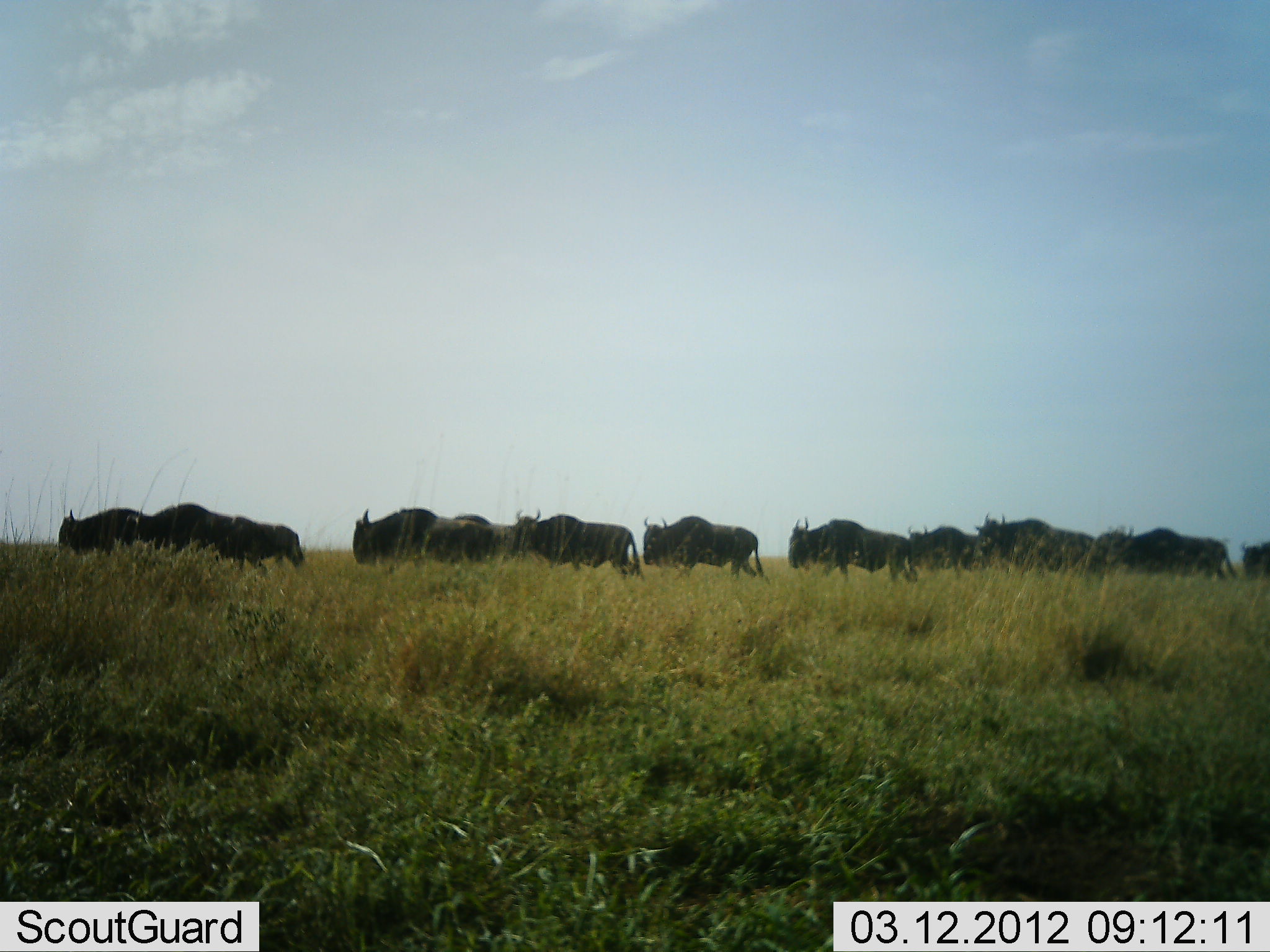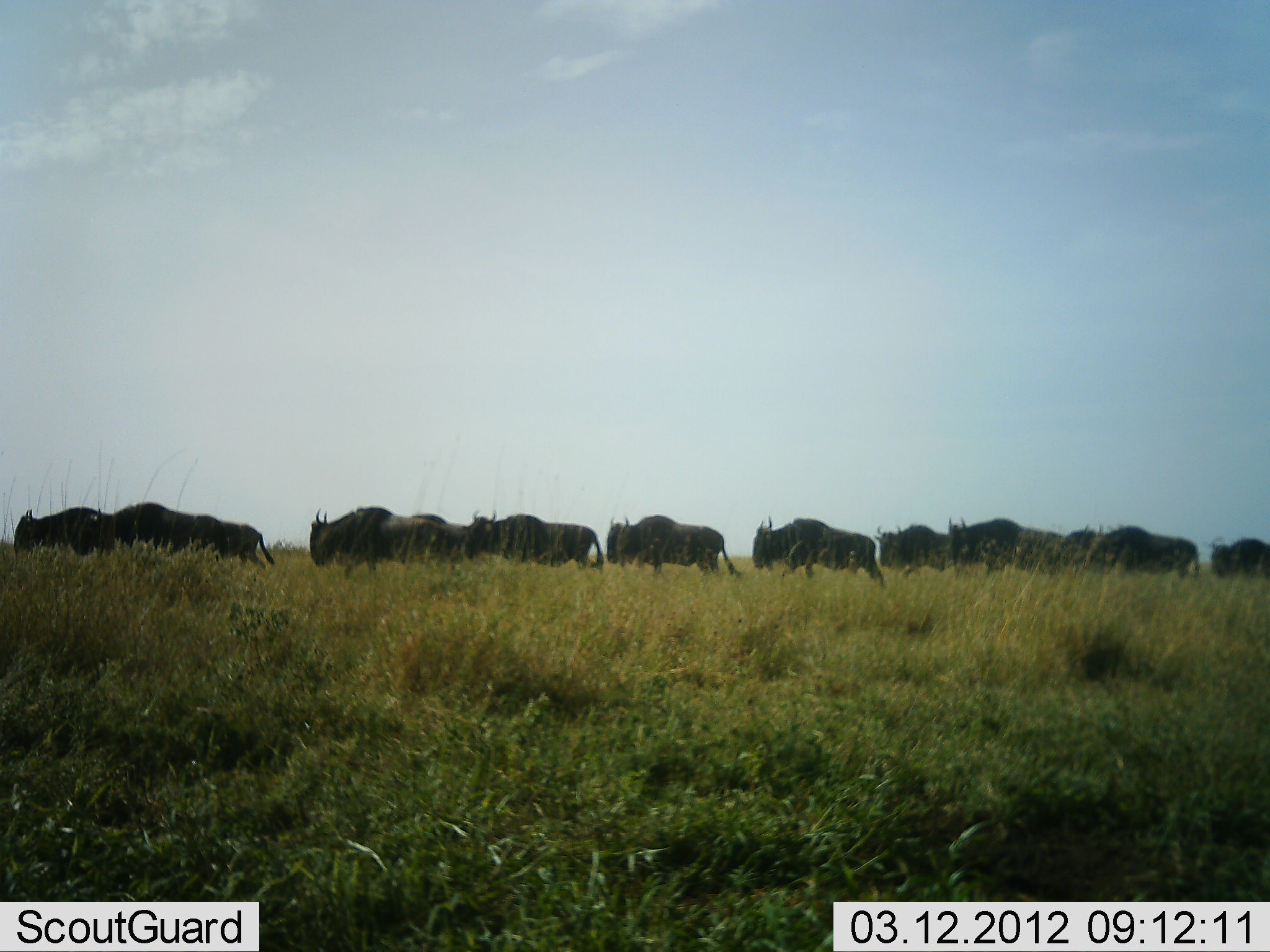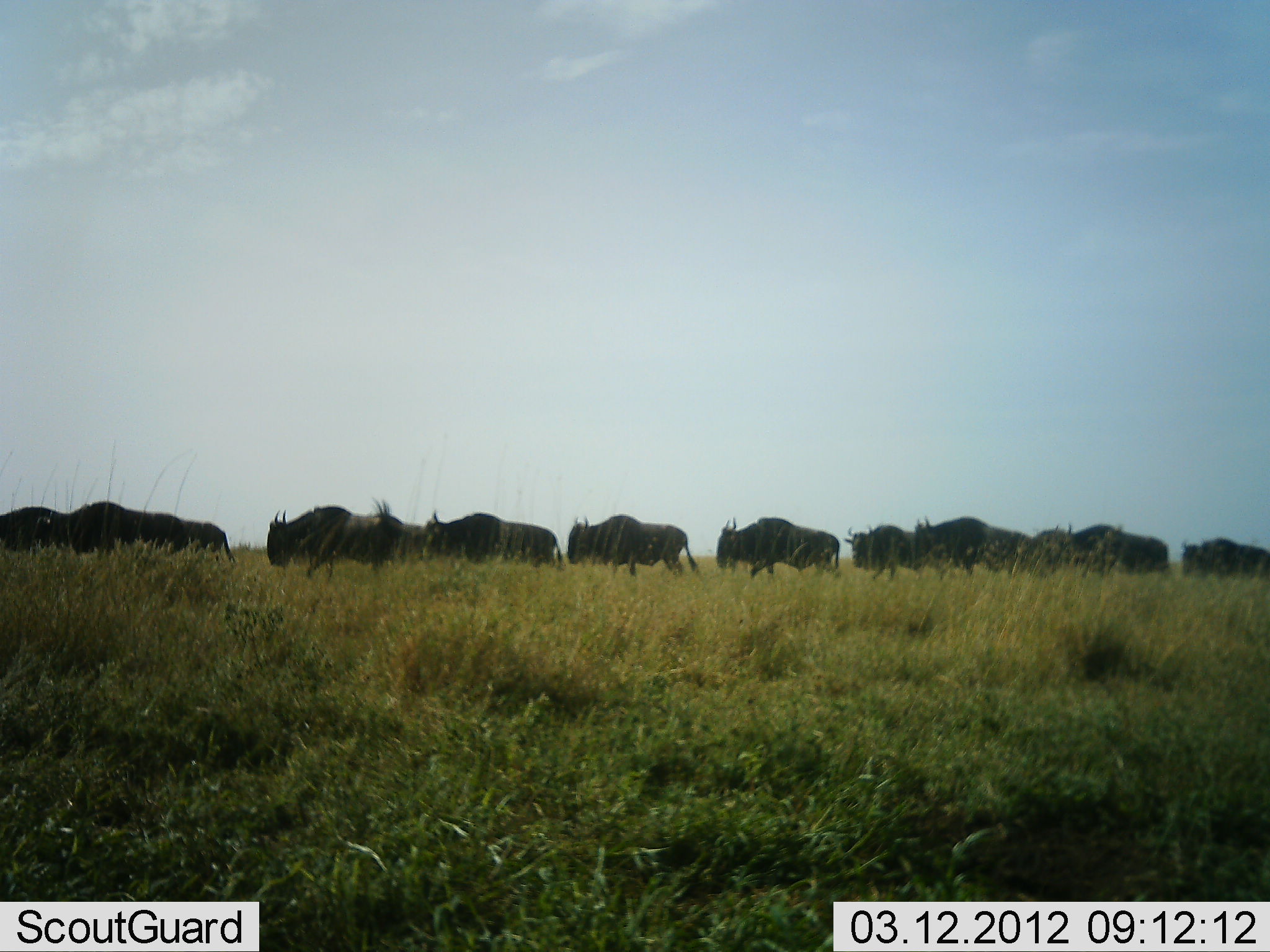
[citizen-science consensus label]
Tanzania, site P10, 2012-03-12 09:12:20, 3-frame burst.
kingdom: Animalia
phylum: Chordata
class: Mammalia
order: Artiodactyla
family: Bovidae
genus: Connochaetes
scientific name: Connochaetes taurinus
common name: blue wildebeest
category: wildebeest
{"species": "wildebeest (blue wildebeest) (Connochaetes taurinus)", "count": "11-50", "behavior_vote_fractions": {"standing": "5%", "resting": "0%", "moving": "100%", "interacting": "0%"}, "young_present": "0%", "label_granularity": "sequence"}